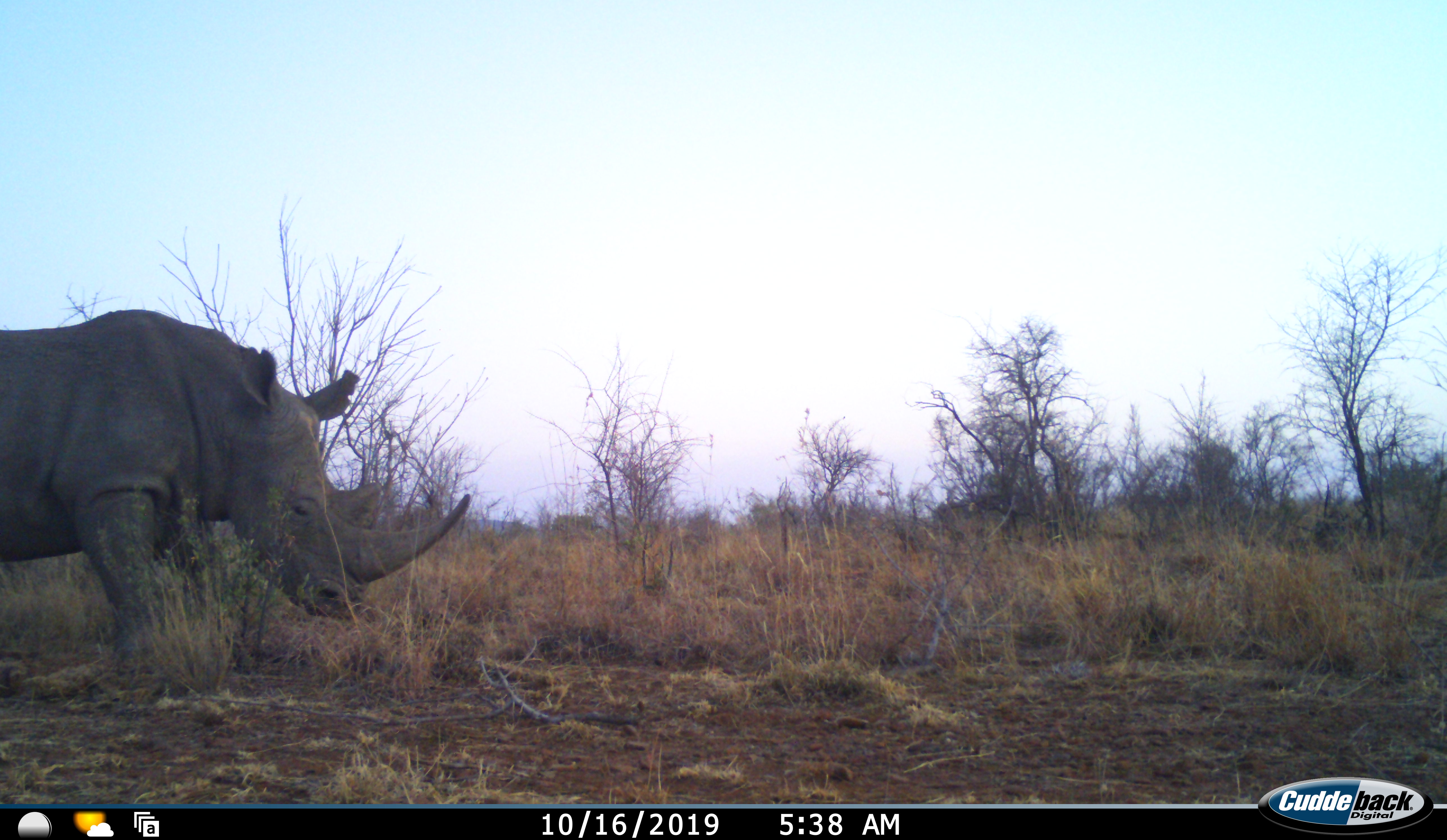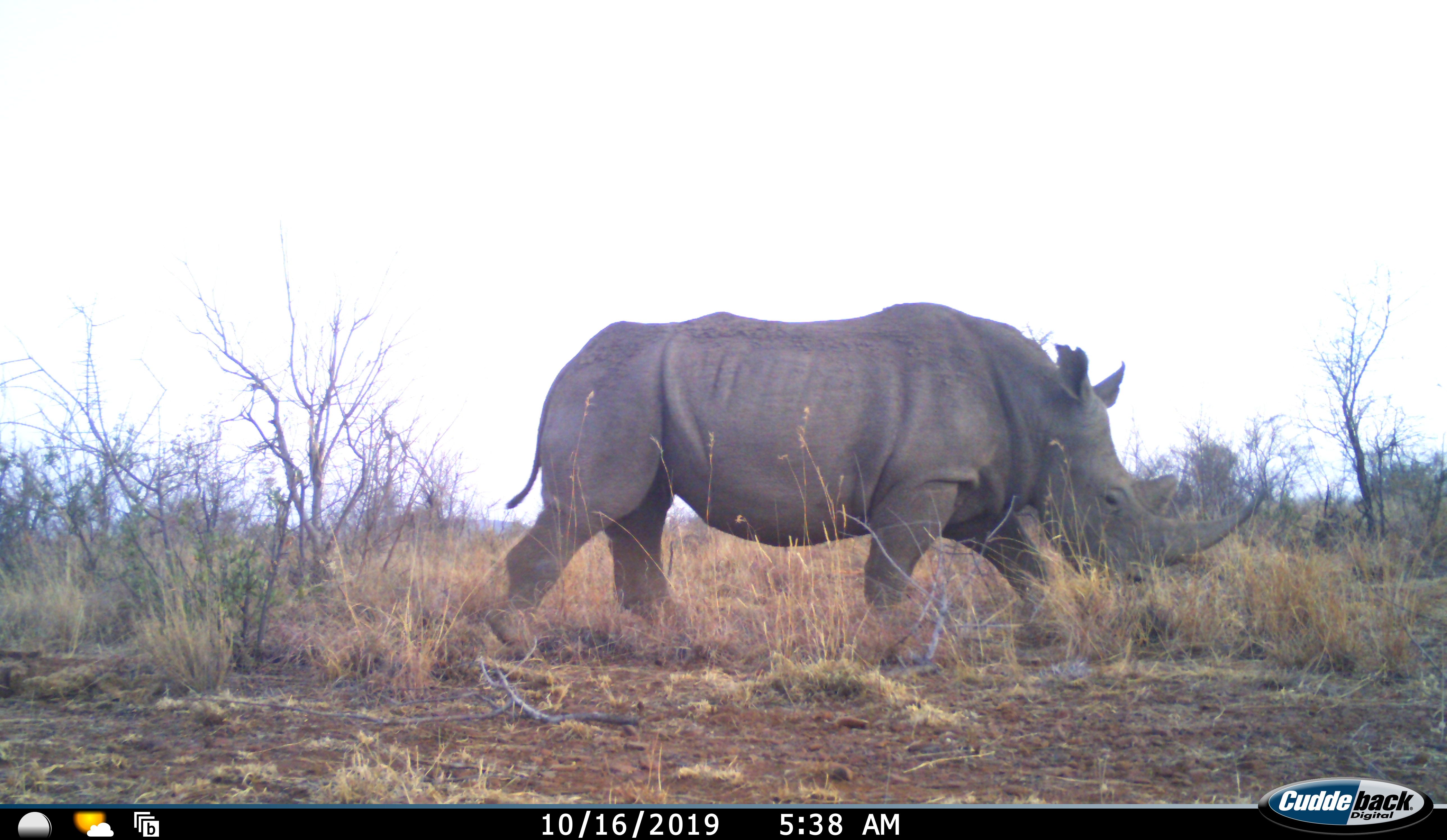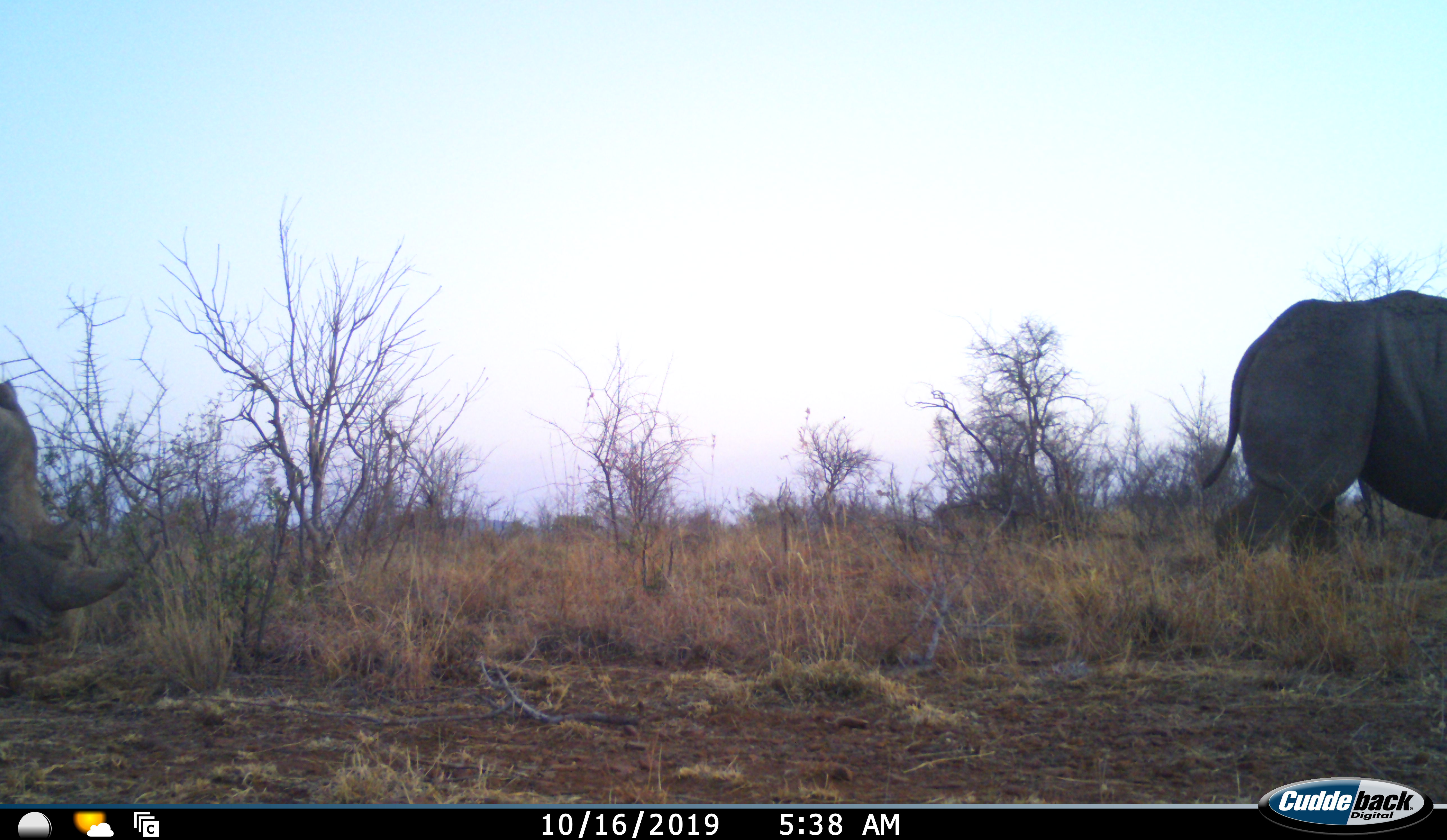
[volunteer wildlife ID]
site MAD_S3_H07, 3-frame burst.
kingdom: Animalia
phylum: Chordata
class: Mammalia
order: Perissodactyla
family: Rhinocerotidae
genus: Ceratotherium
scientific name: Ceratotherium simum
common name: white rhinoceros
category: rhinoceroswhite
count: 2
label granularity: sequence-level